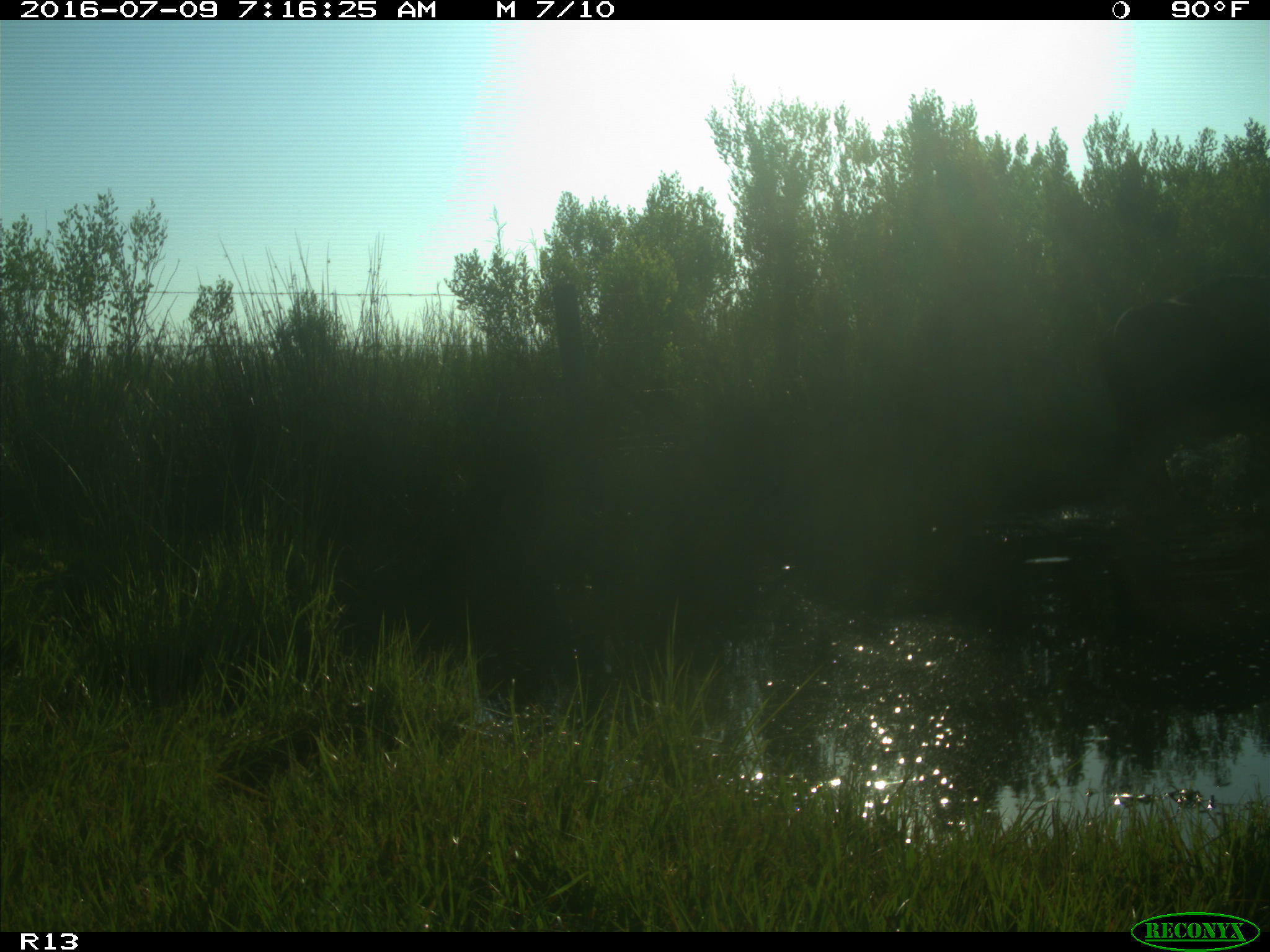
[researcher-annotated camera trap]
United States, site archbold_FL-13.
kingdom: Animalia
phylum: Chordata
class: Mammalia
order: Artiodactyla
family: Bovidae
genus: Bos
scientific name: Bos taurus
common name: domestic cow